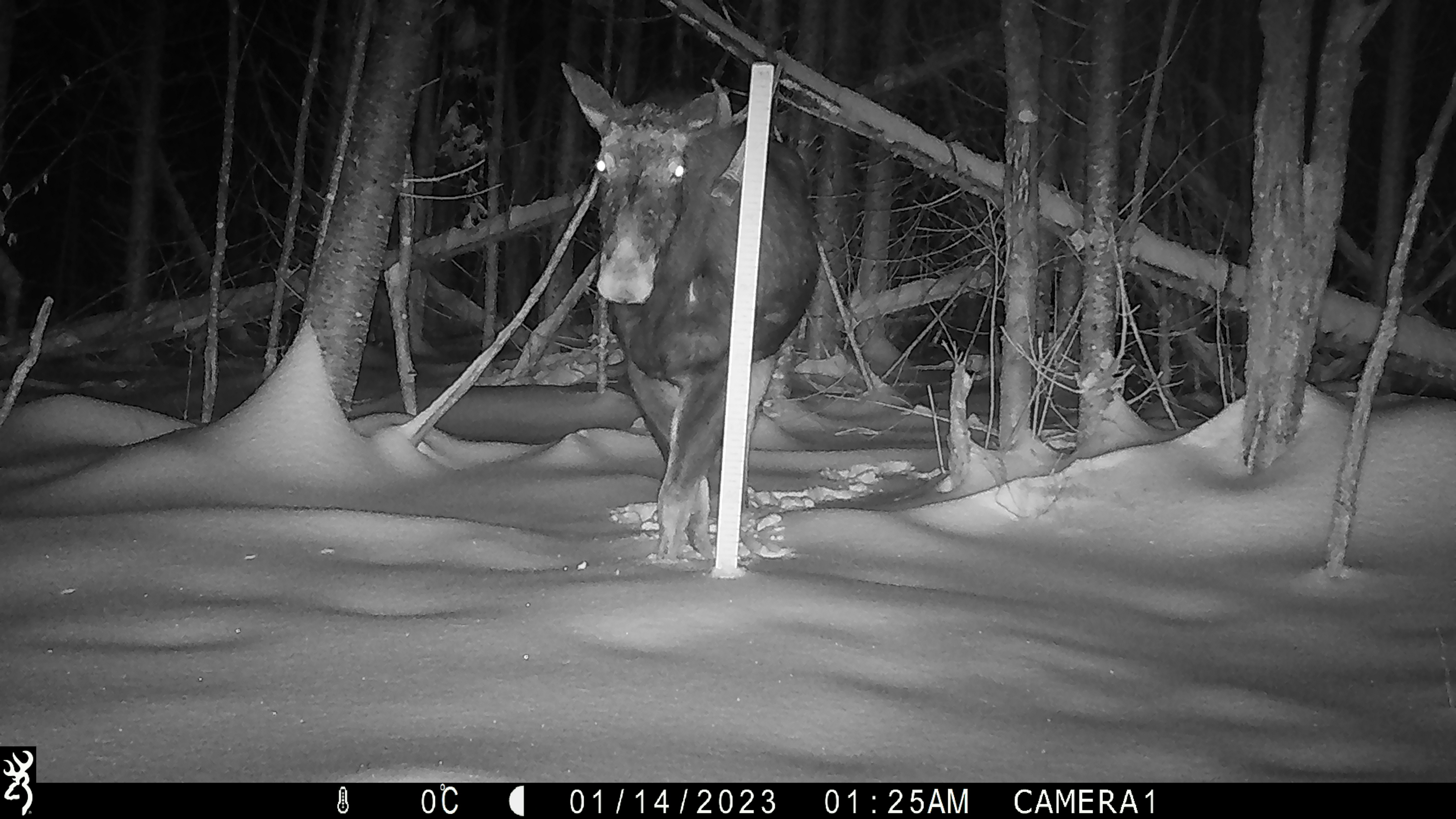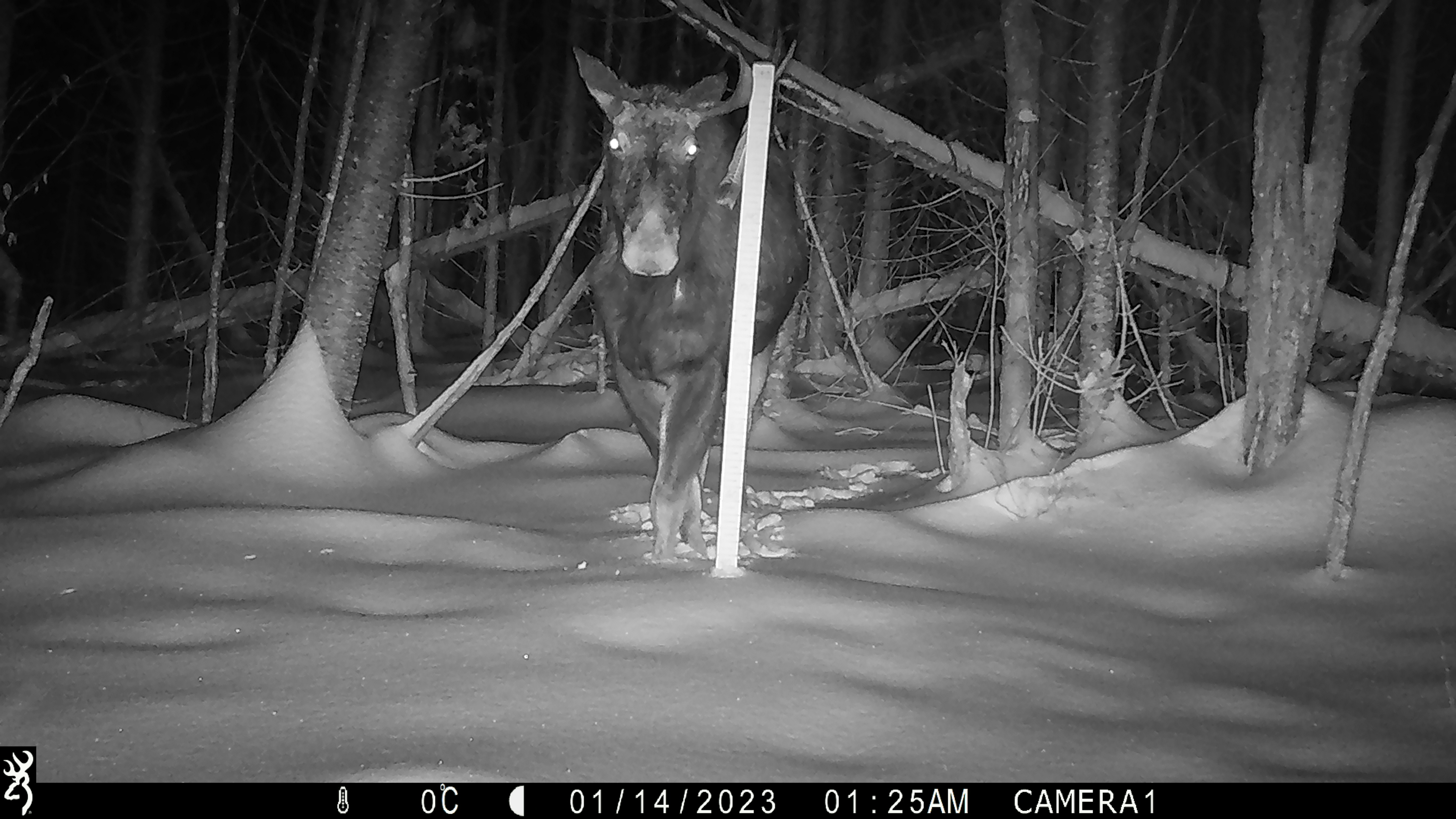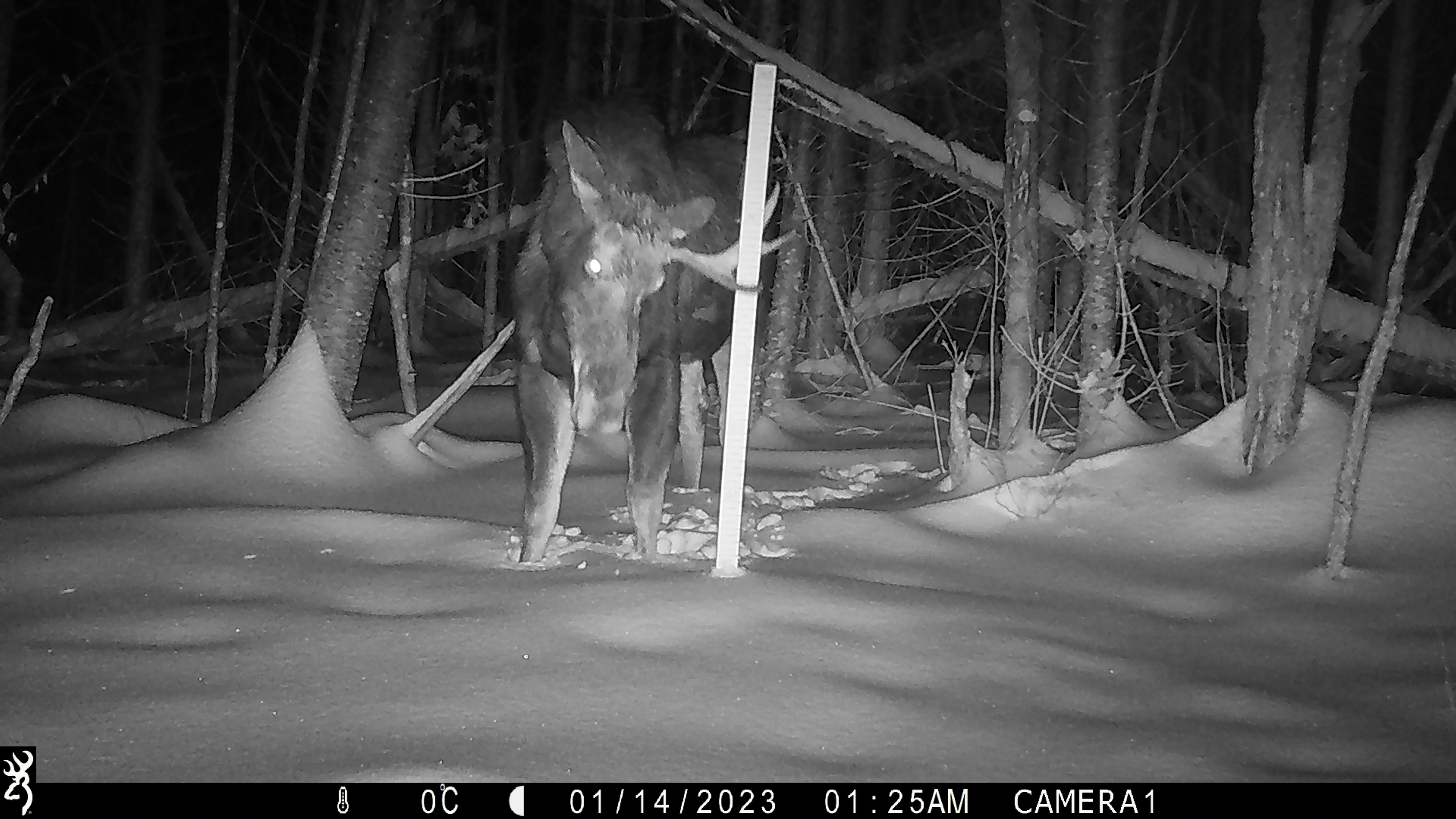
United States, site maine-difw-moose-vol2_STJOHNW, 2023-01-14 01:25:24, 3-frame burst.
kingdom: Animalia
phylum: Chordata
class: Mammalia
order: Artiodactyla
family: Cervidae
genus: Alces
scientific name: Alces alces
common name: moose